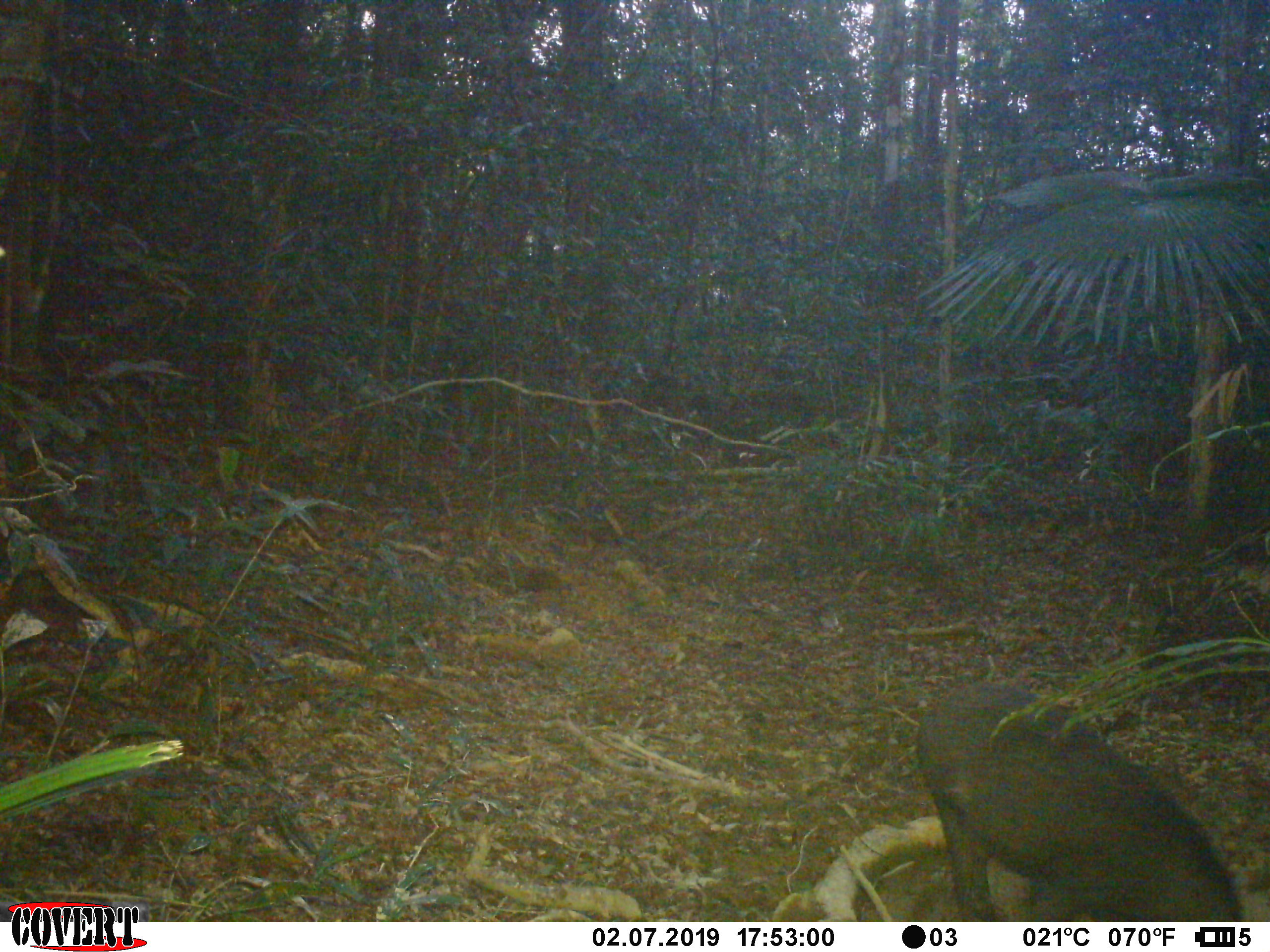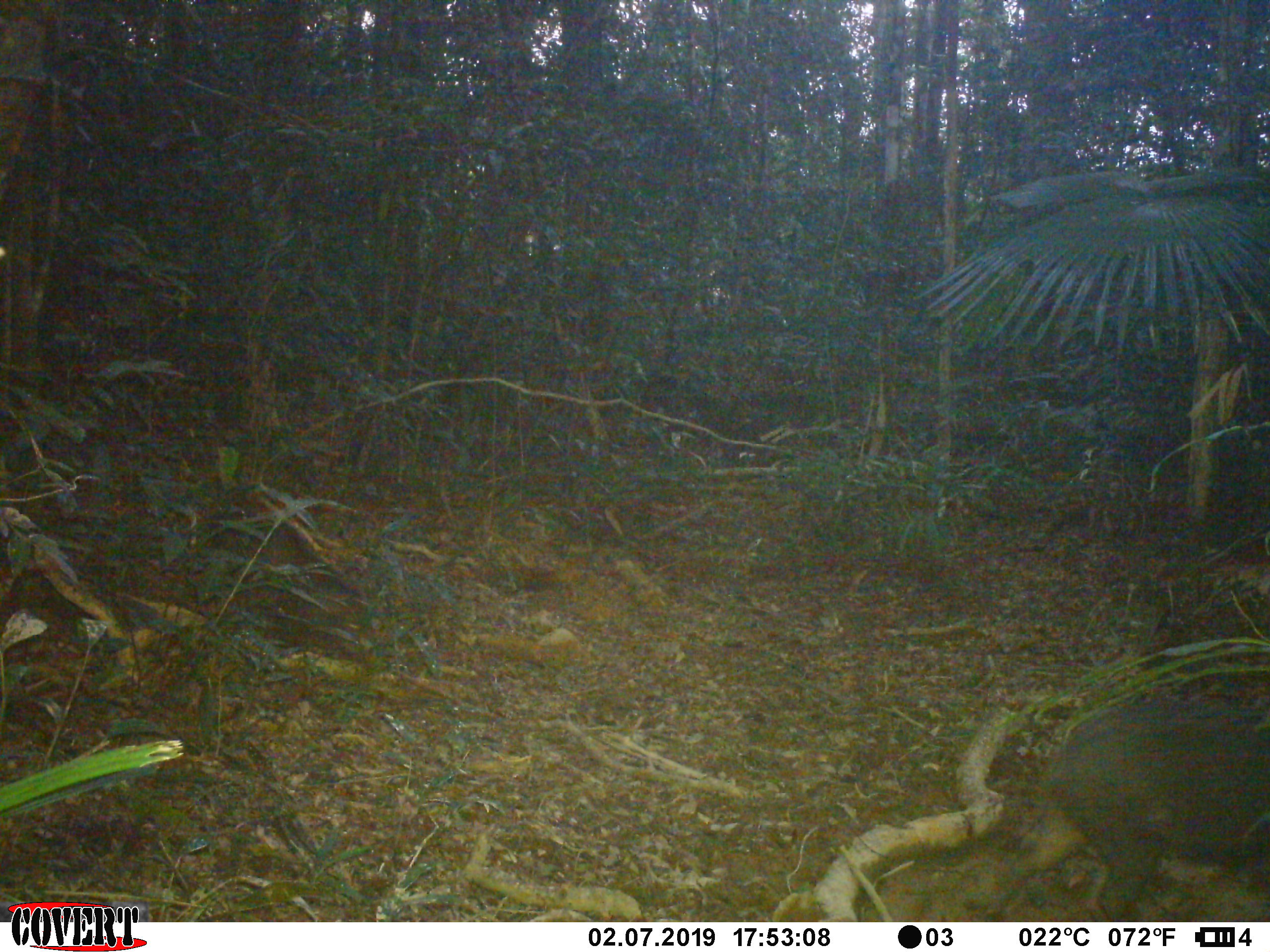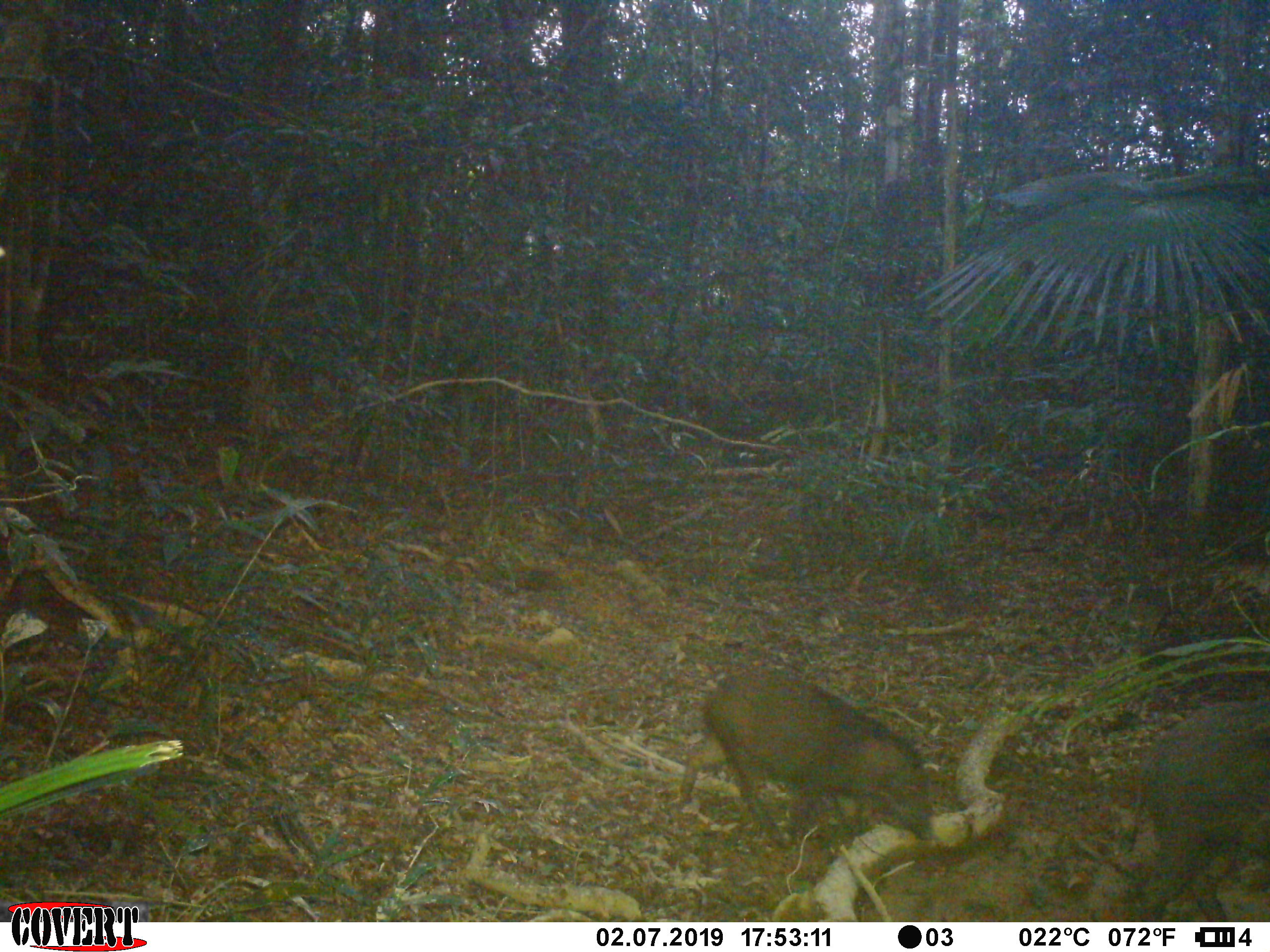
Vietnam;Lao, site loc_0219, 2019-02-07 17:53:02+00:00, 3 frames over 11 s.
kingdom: Animalia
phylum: Chordata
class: Mammalia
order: Artiodactyla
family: Suidae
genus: Sus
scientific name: Sus scrofa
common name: eurasian wild pig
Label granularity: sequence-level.